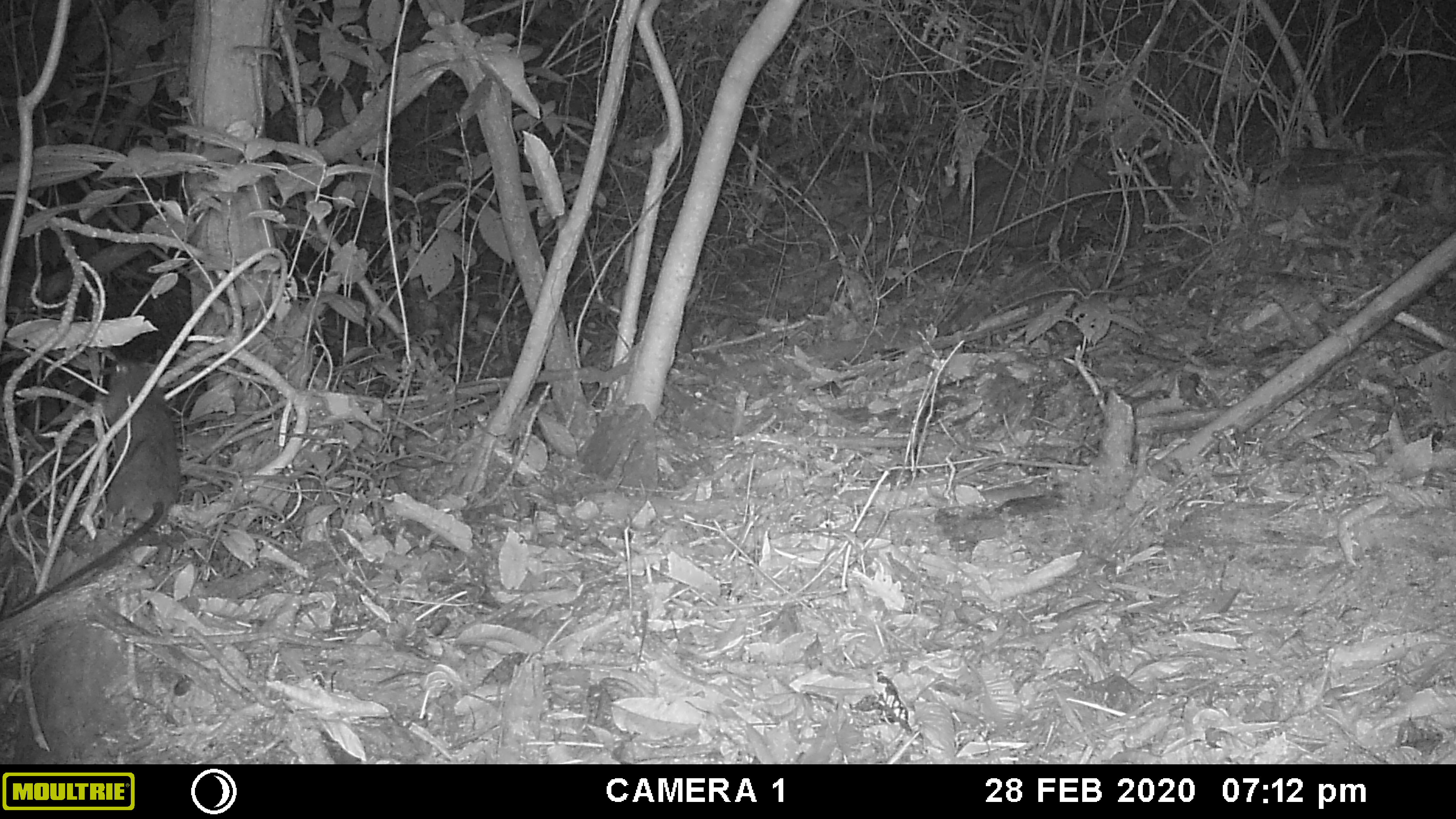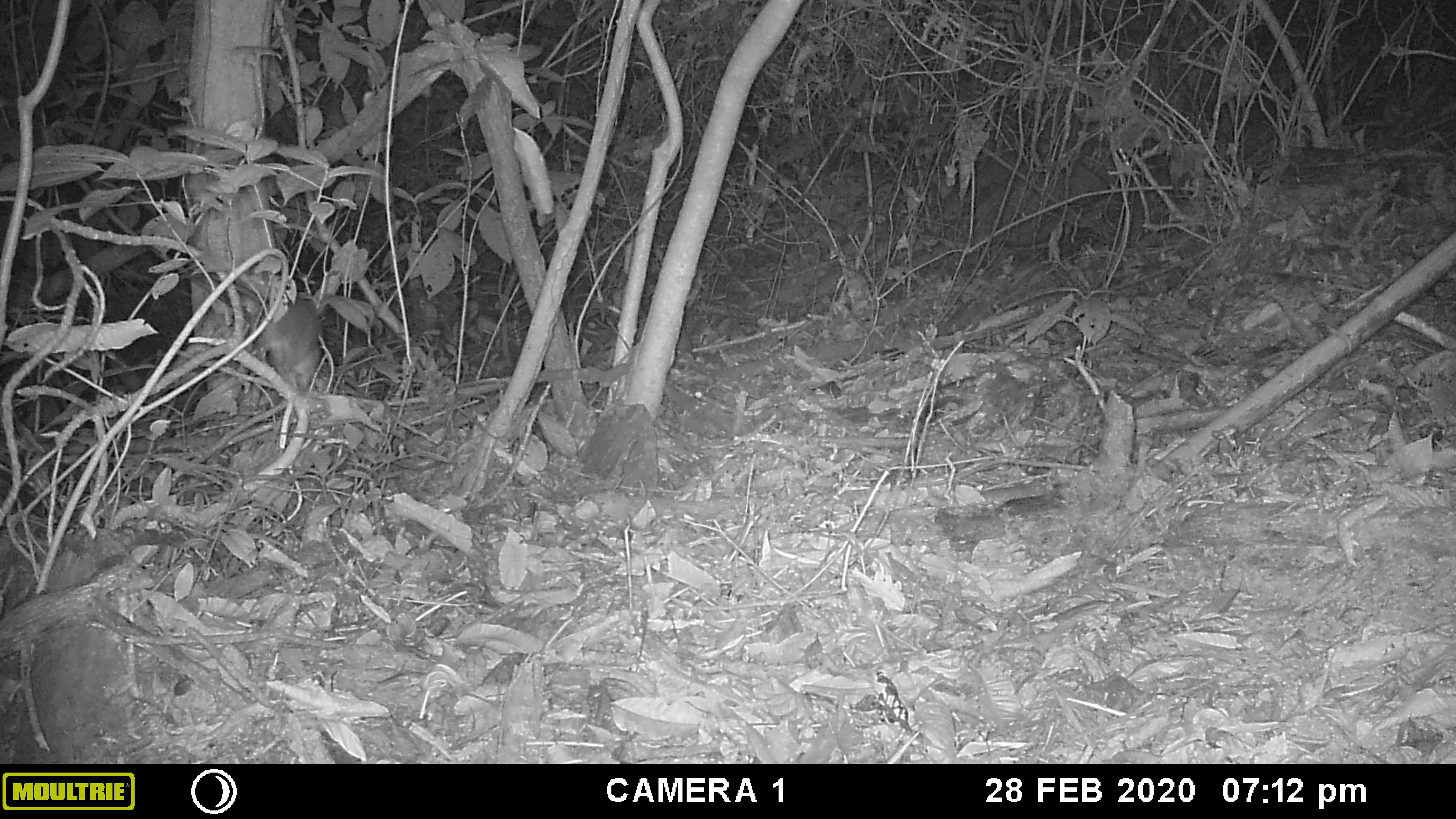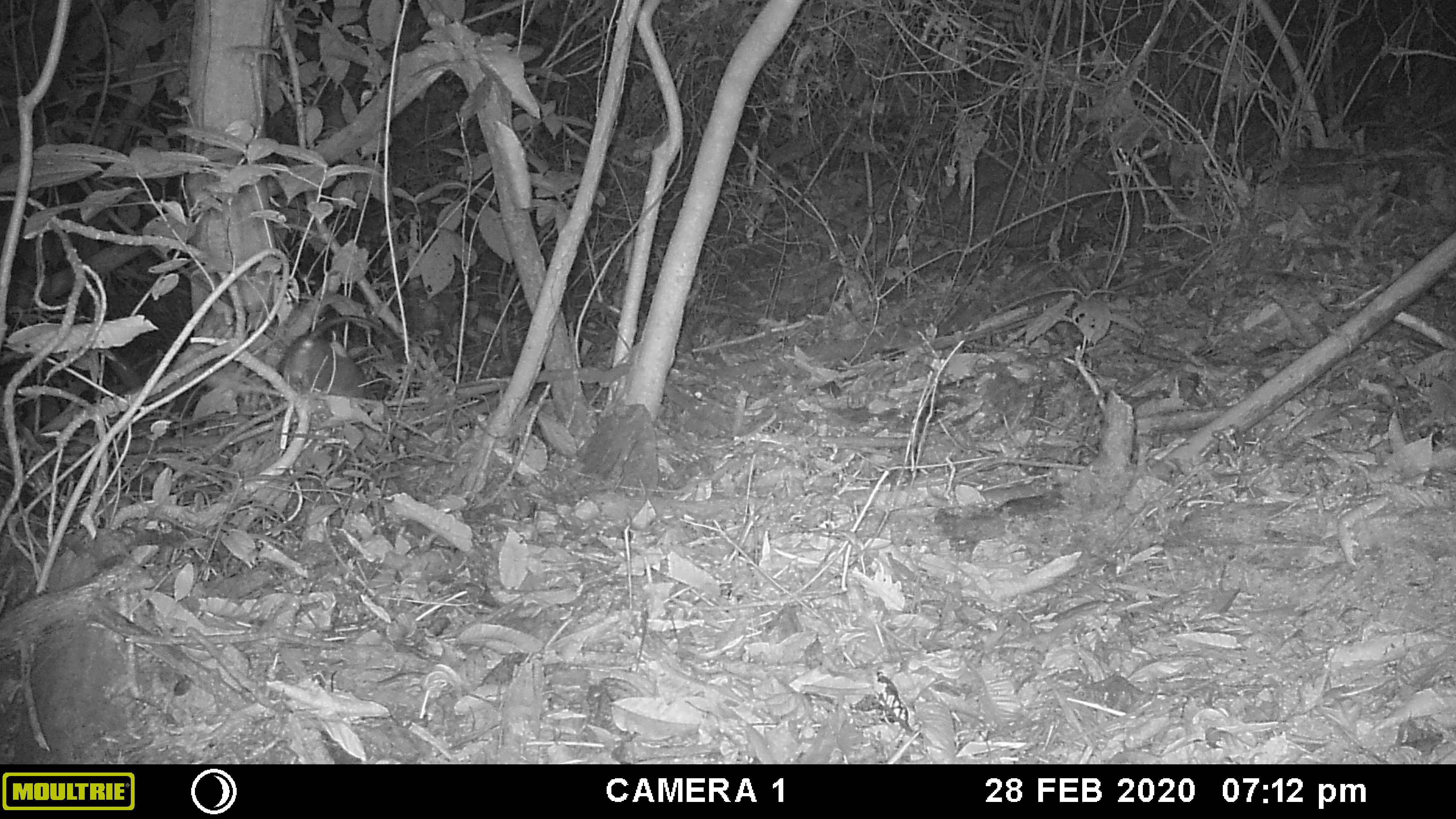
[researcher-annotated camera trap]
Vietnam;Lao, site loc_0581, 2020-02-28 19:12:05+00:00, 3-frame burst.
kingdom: Animalia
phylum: Chordata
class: Mammalia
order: Rodentia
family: Muridae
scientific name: Muridae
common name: old-world mice and rats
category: unidentified murid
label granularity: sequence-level